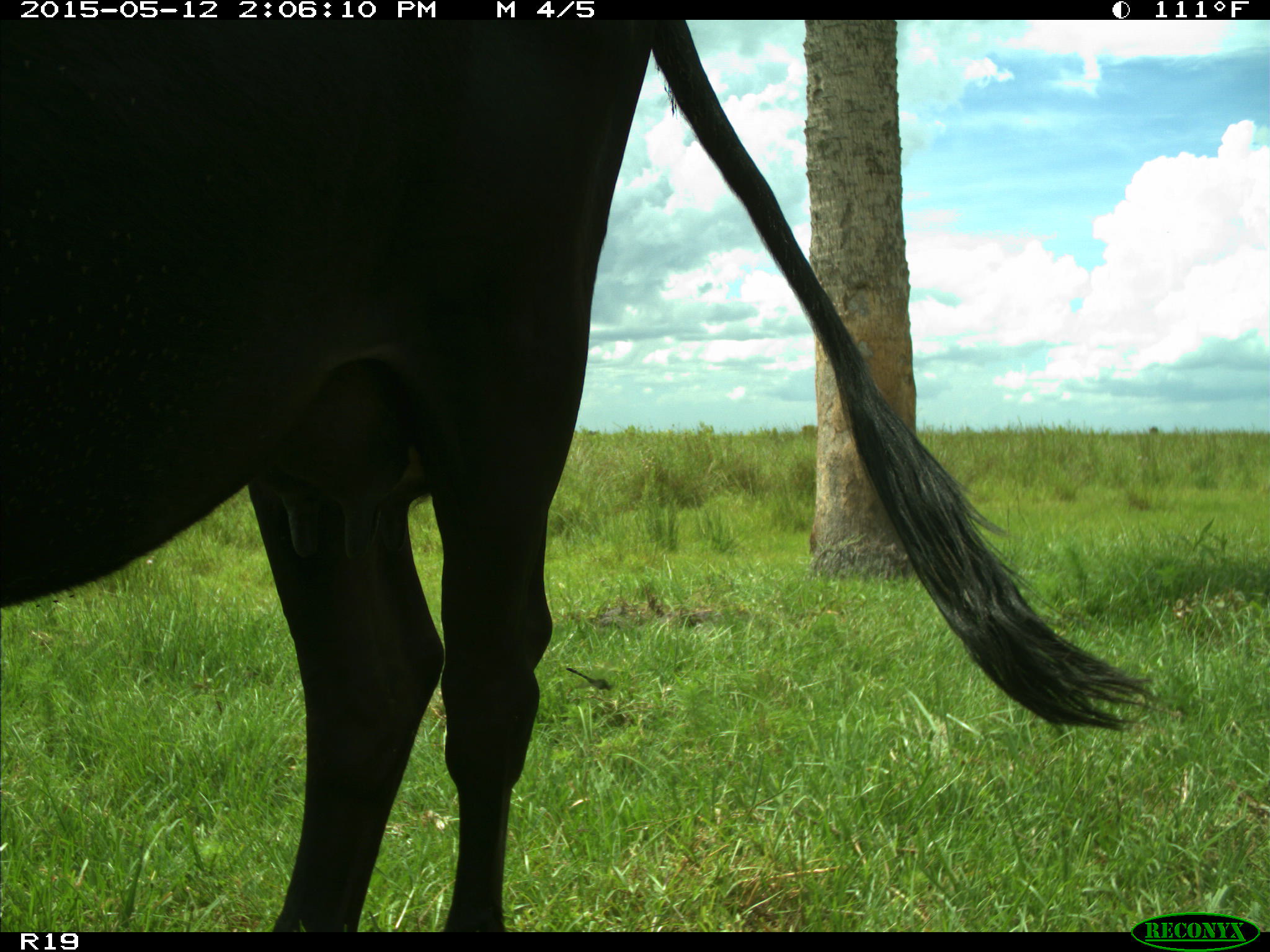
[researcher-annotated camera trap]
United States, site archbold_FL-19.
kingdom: Animalia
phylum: Chordata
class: Mammalia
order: Artiodactyla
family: Bovidae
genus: Bos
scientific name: Bos taurus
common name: domestic cow